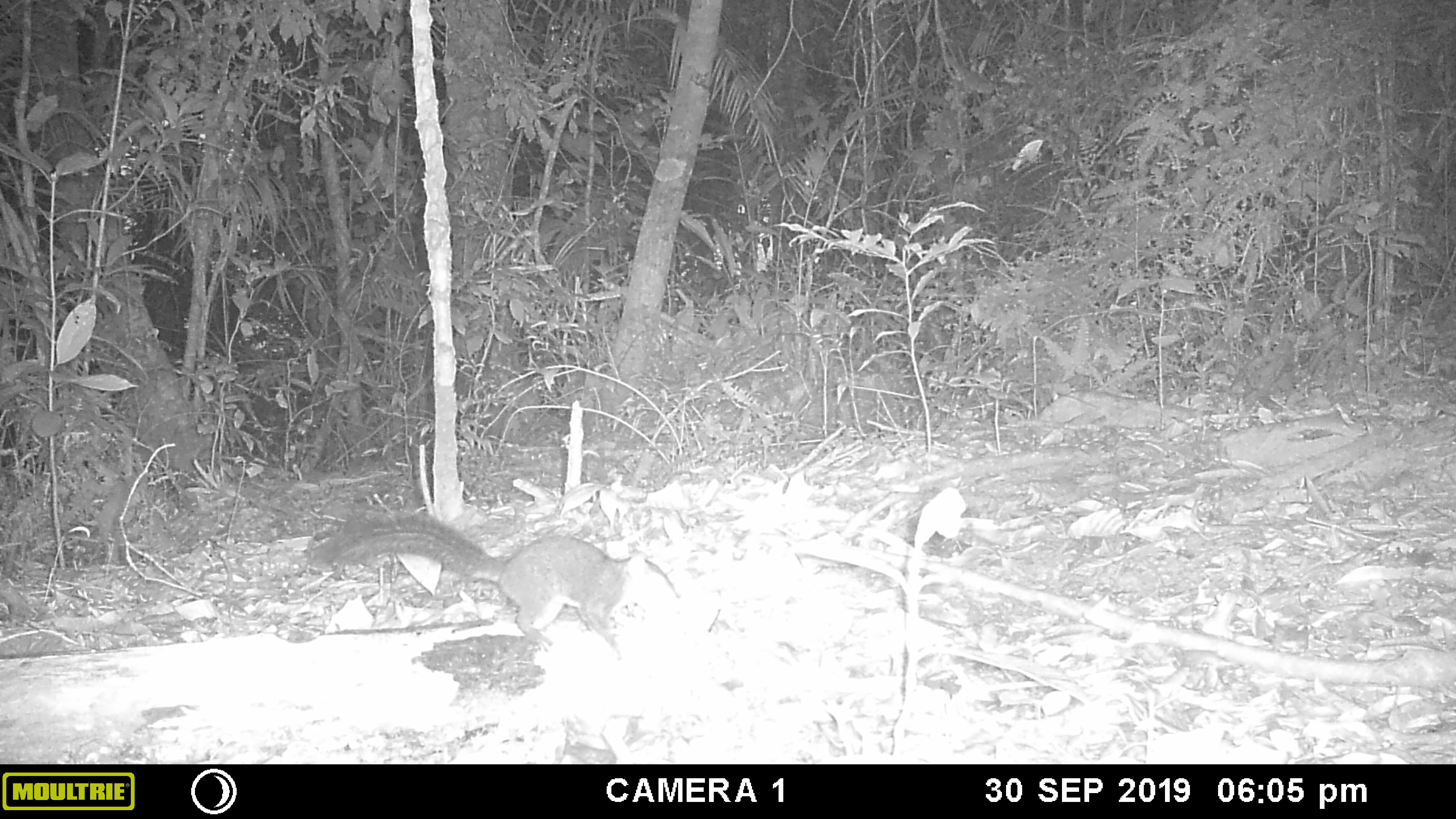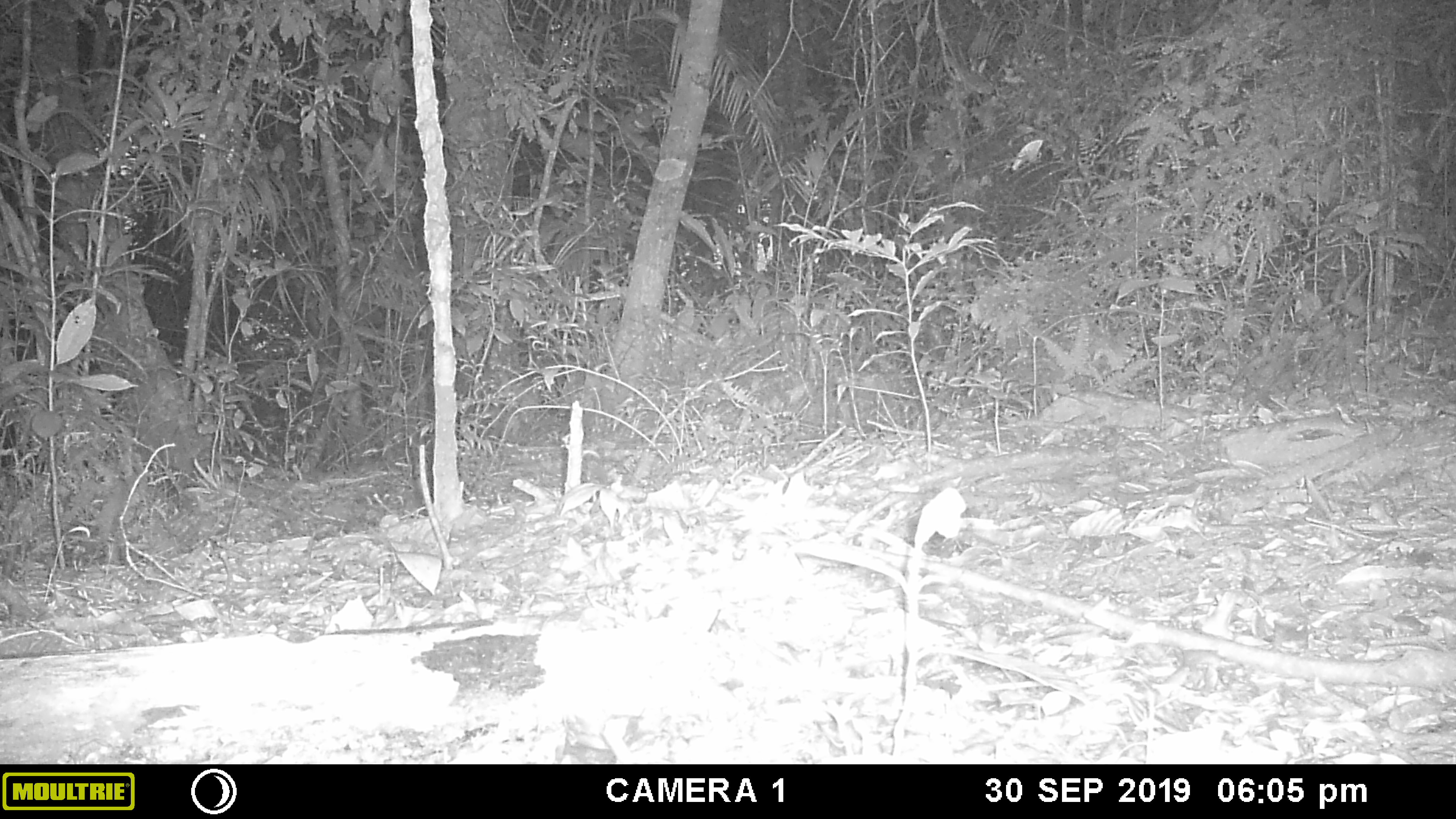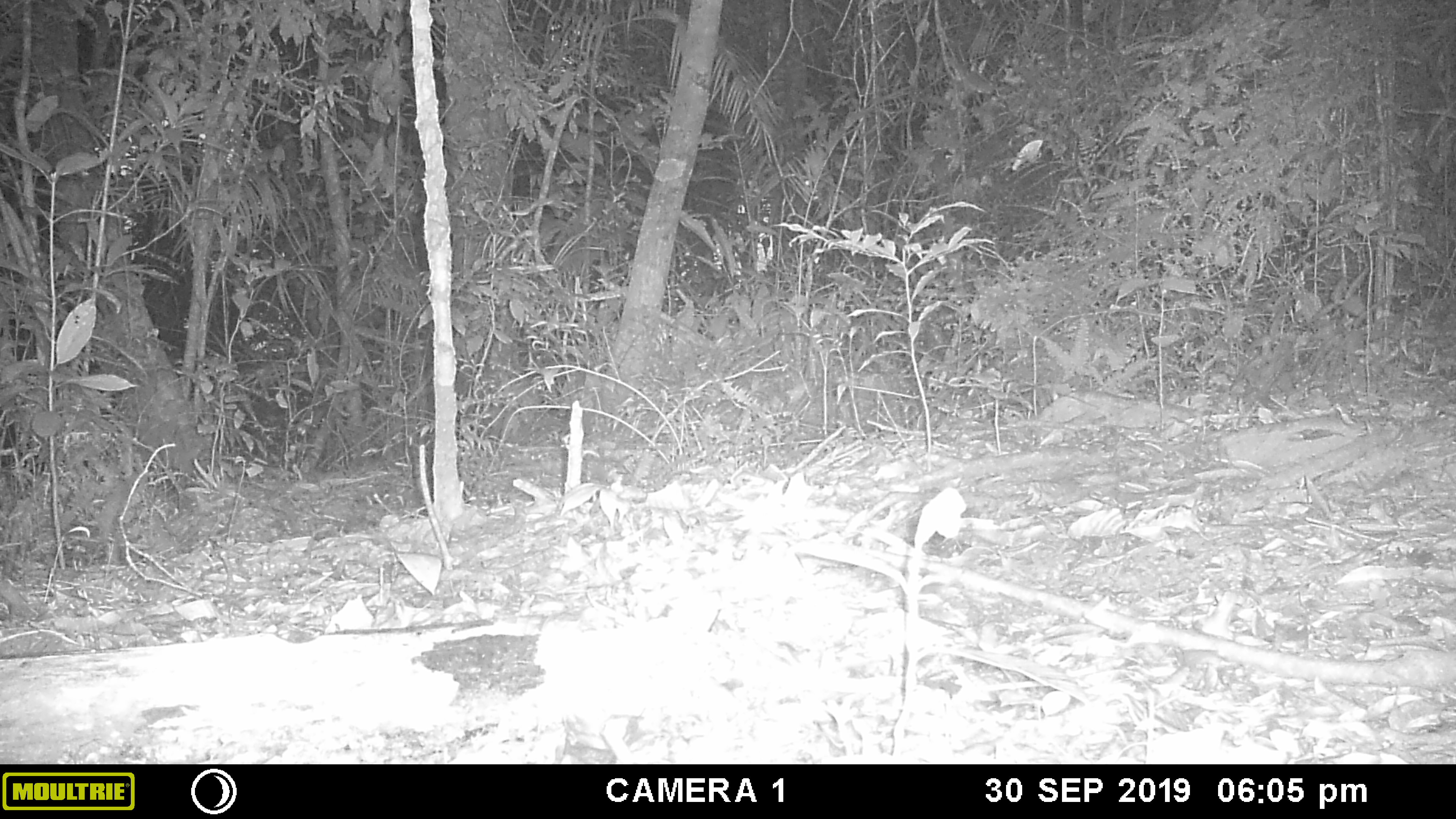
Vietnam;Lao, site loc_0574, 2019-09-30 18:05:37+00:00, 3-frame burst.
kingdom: Animalia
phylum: Chordata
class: Mammalia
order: Rodentia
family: Sciuridae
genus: Dremomys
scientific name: Dremomys rufigenis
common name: red-cheeked squirrel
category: red cheeked squirrel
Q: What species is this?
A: Red cheeked squirrel (red-cheeked squirrel) (Dremomys rufigenis).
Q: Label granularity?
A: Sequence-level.